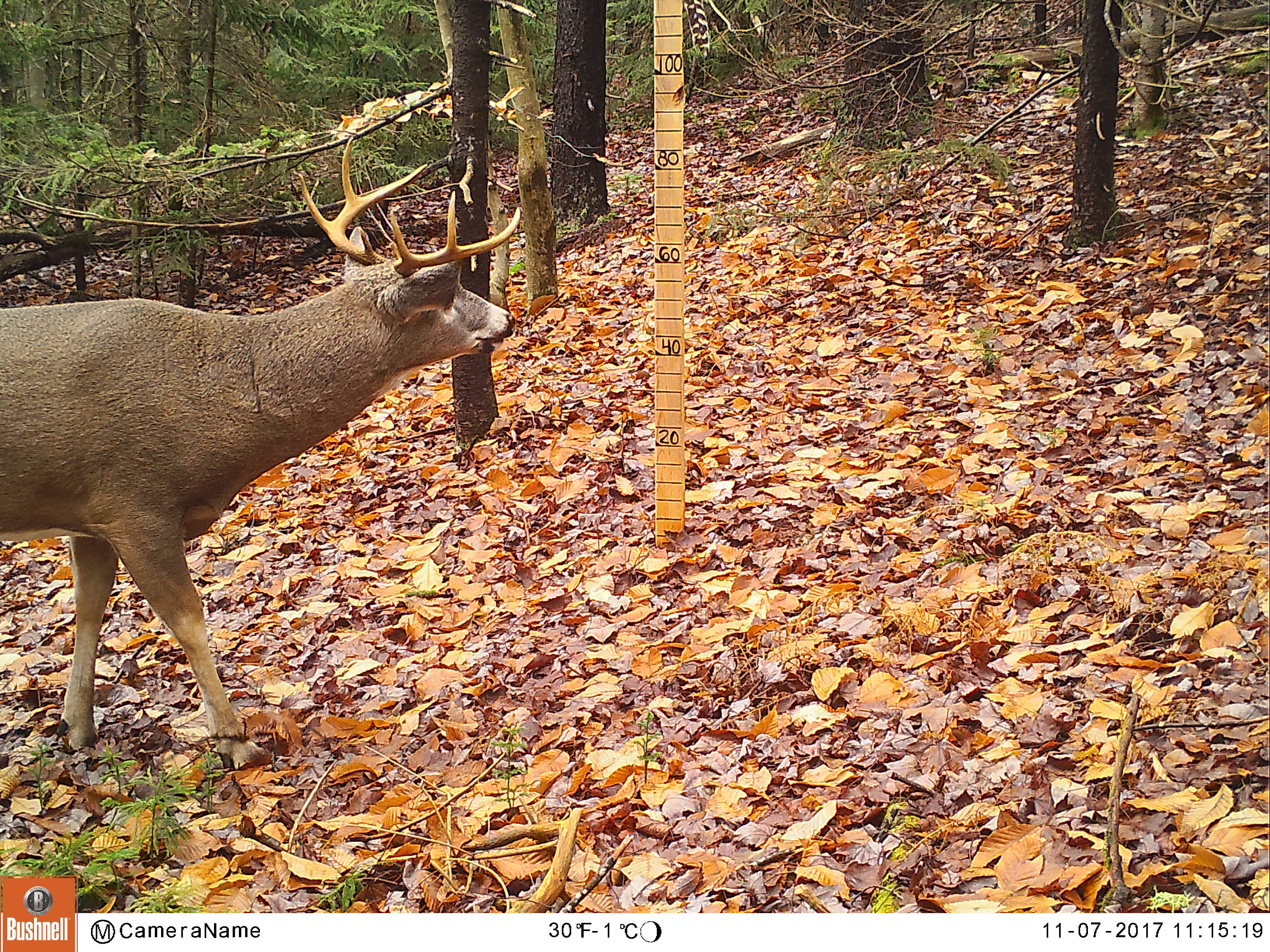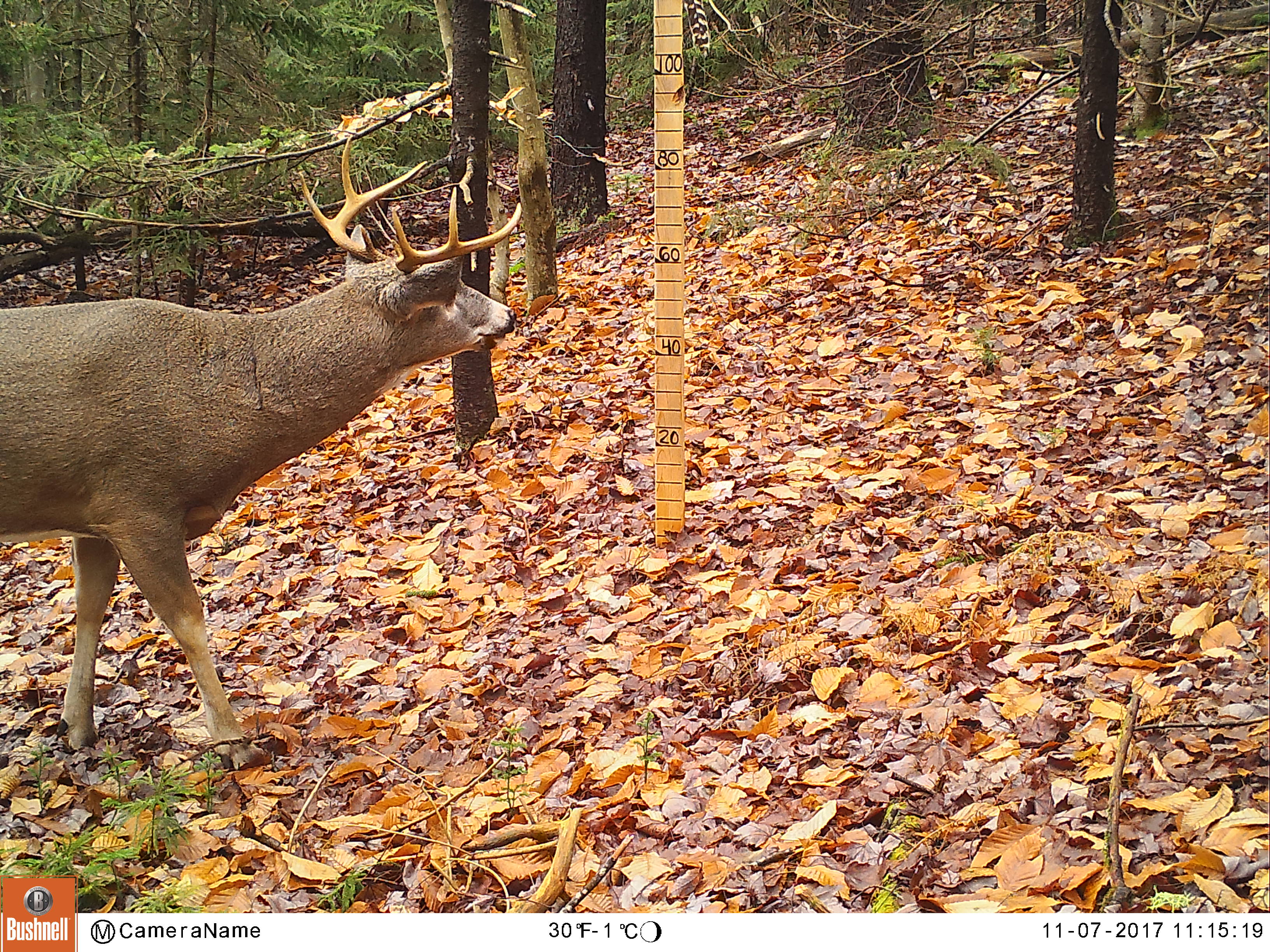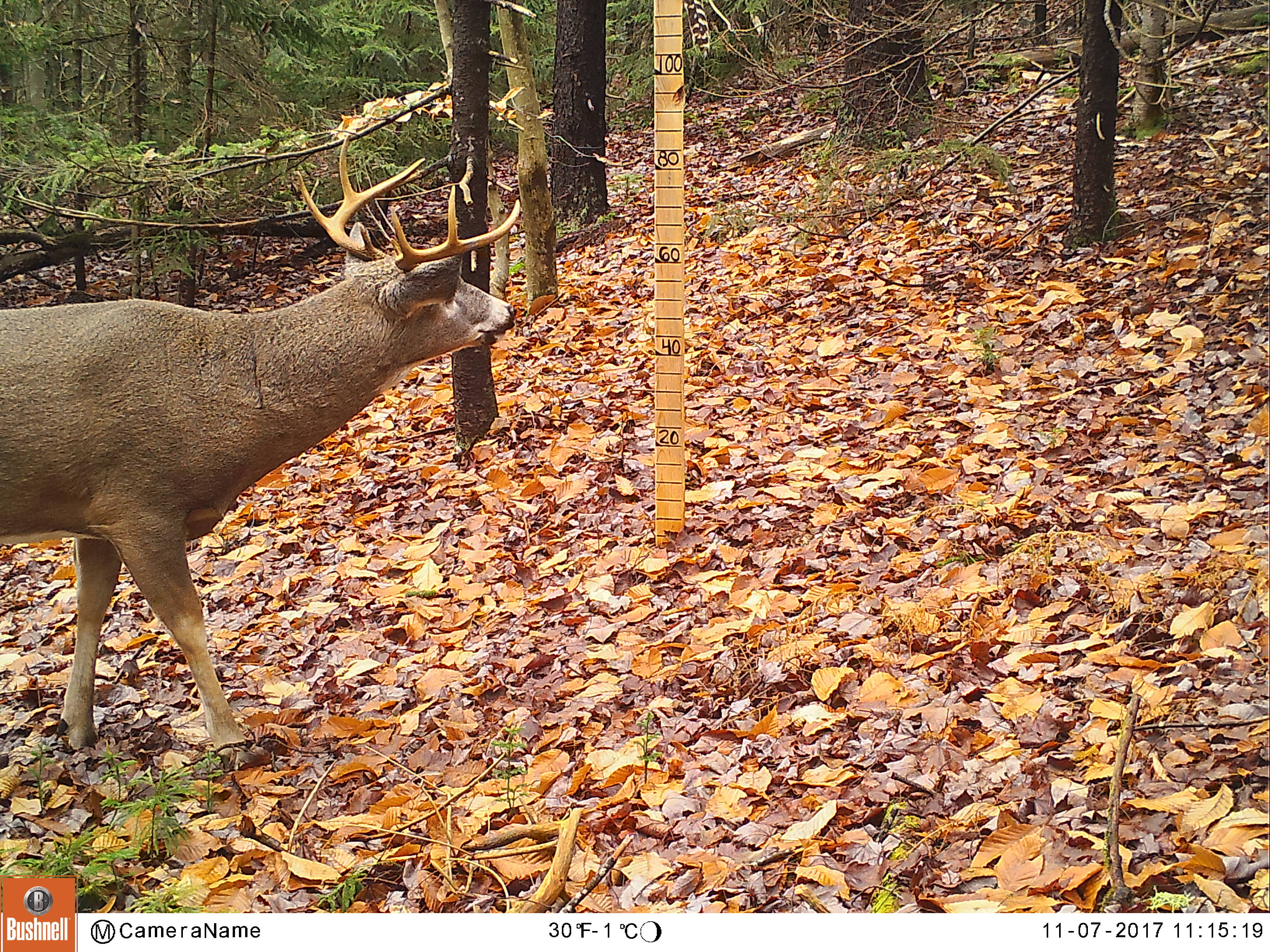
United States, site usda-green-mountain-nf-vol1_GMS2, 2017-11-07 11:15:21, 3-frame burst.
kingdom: Animalia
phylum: Chordata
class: Mammalia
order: Artiodactyla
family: Cervidae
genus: Odocoileus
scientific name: Odocoileus virginianus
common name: white-tailed deer